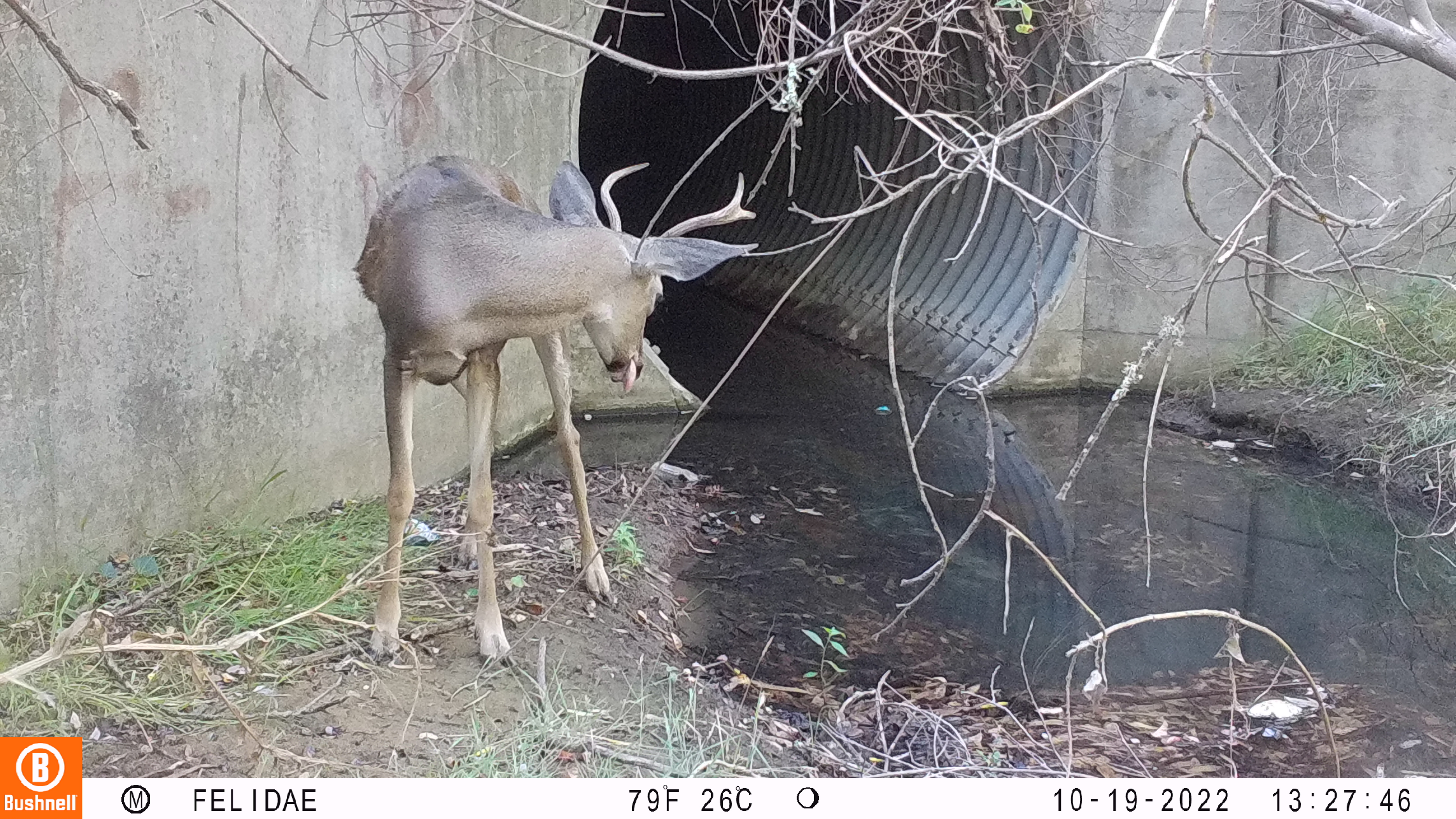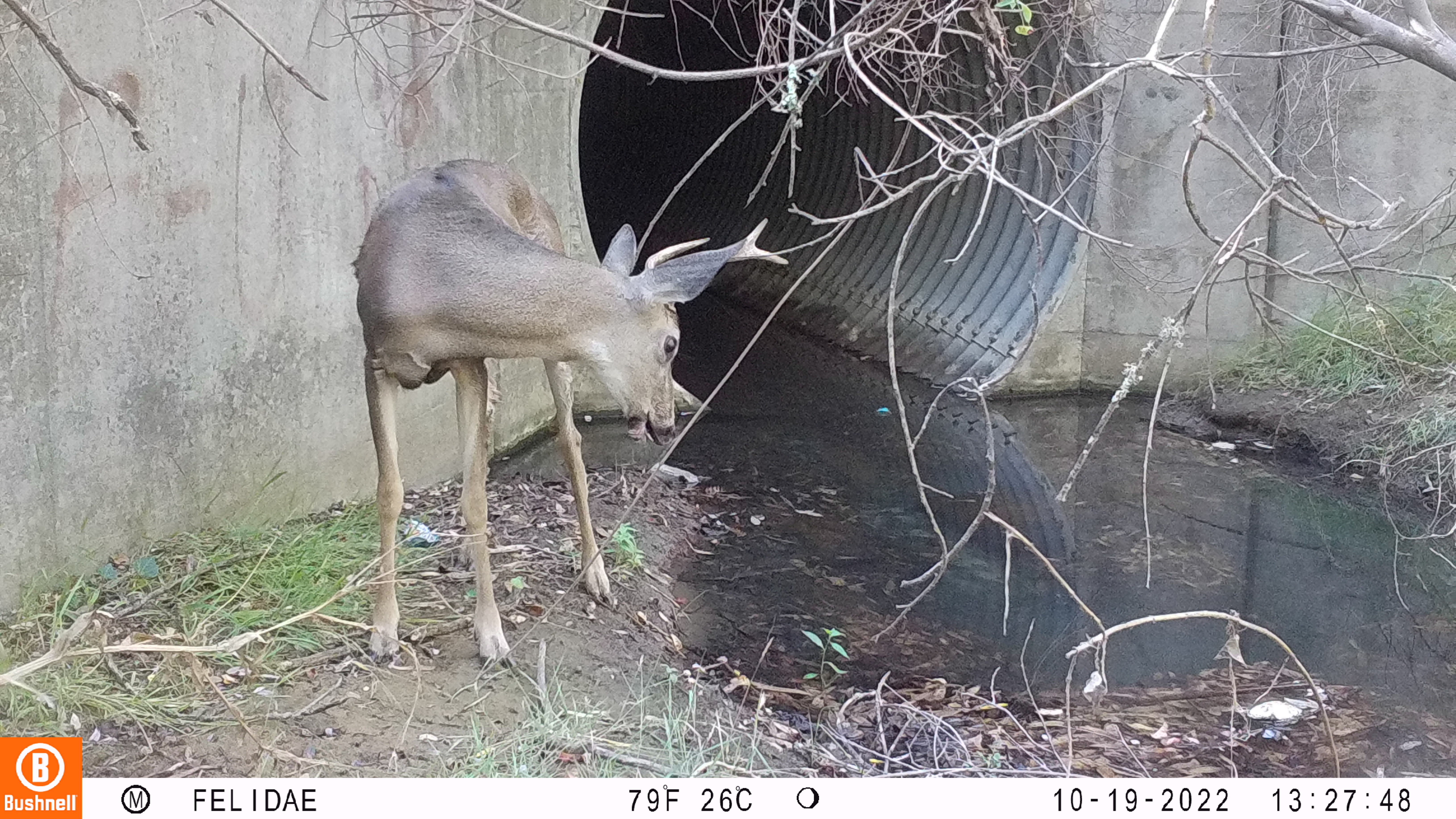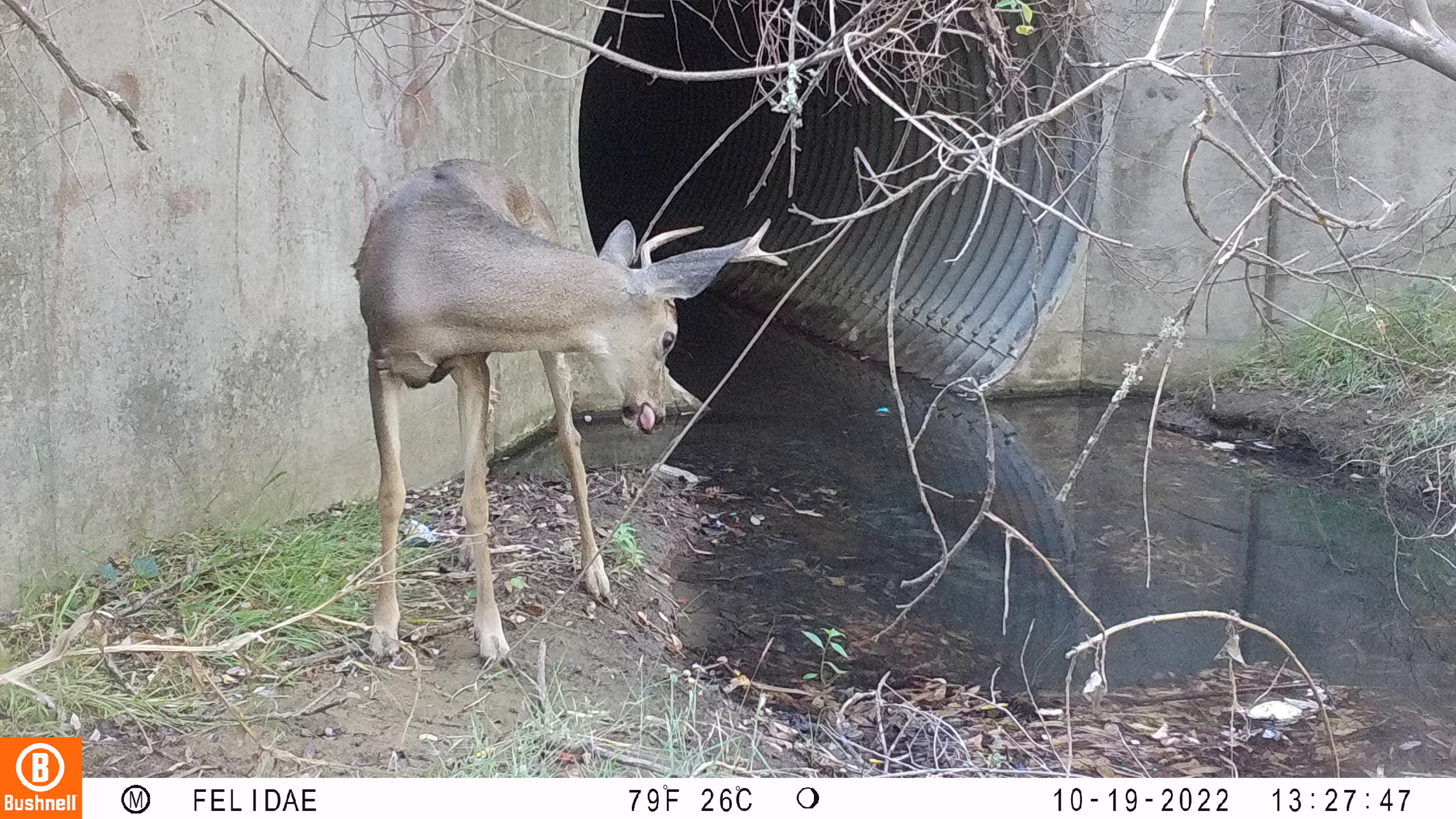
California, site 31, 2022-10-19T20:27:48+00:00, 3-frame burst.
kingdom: Animalia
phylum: Chordata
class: Mammalia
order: Artiodactyla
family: Cervidae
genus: Odocoileus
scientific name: Odocoileus hemionus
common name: mule deer